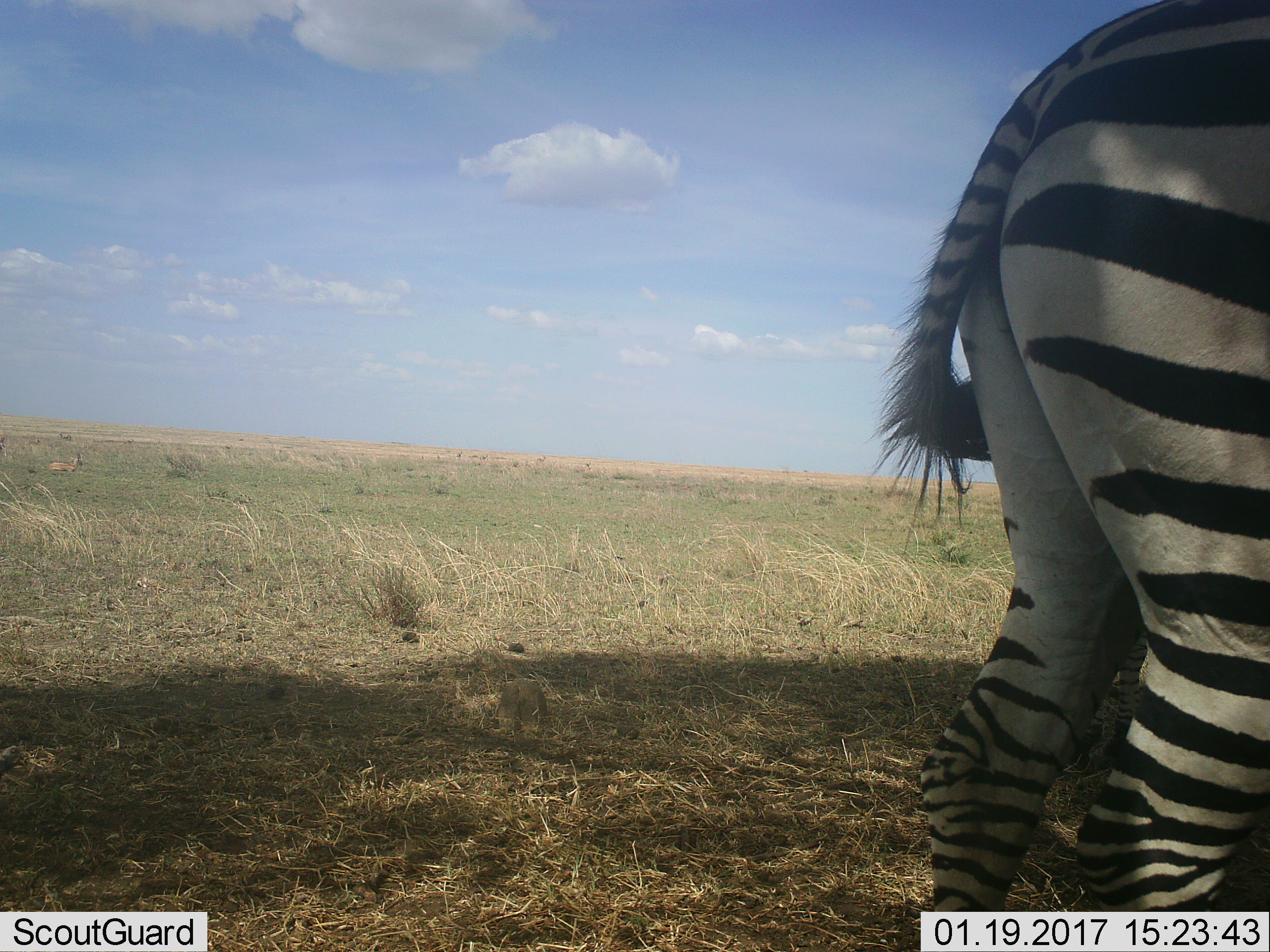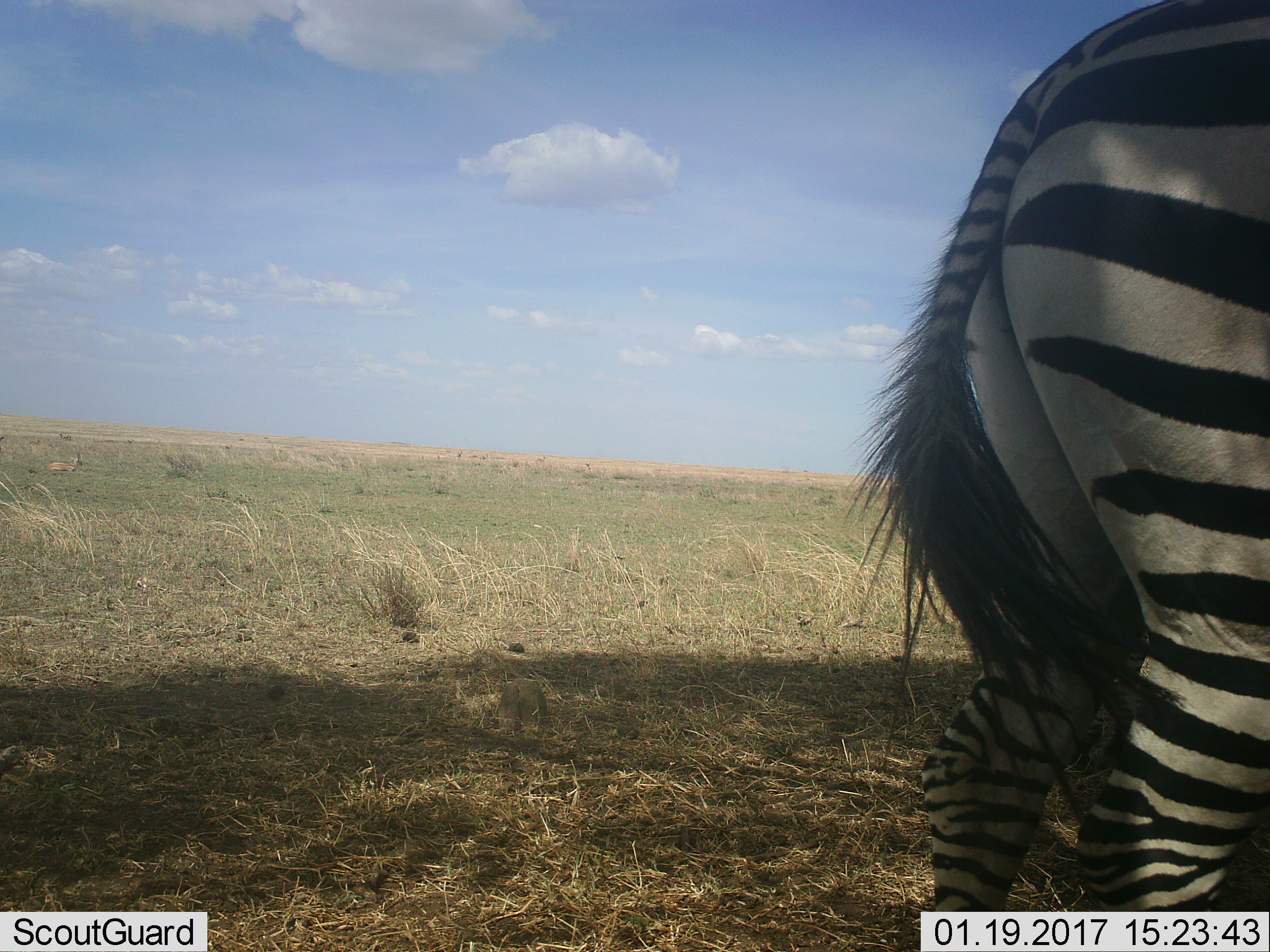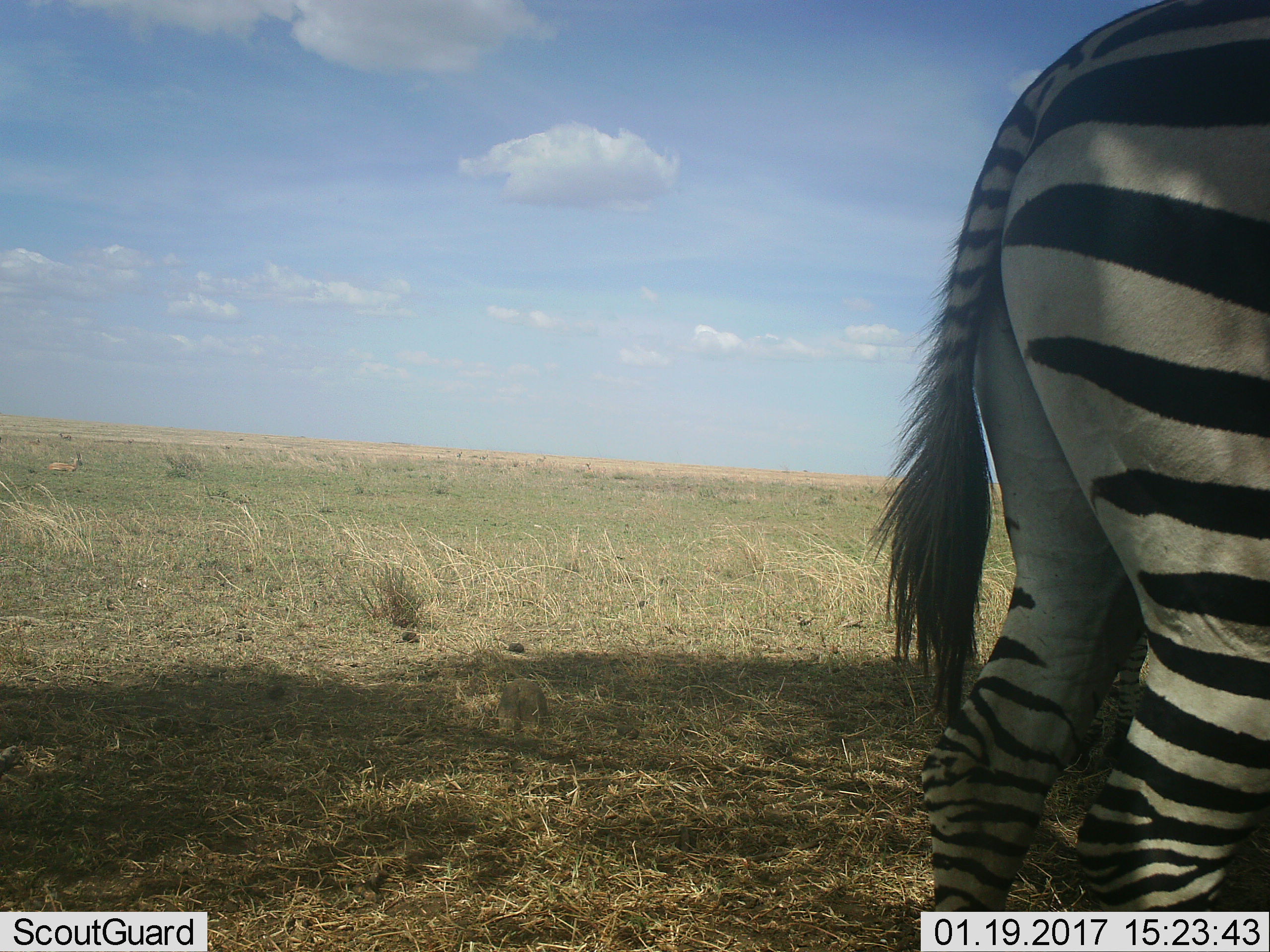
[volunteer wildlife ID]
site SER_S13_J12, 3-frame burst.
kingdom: Animalia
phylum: Chordata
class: Mammalia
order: Perissodactyla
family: Equidae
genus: Equus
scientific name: Equus quagga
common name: plains zebra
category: zebraplains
Zebraplains (plains zebra) (Equus quagga), count 1. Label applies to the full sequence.